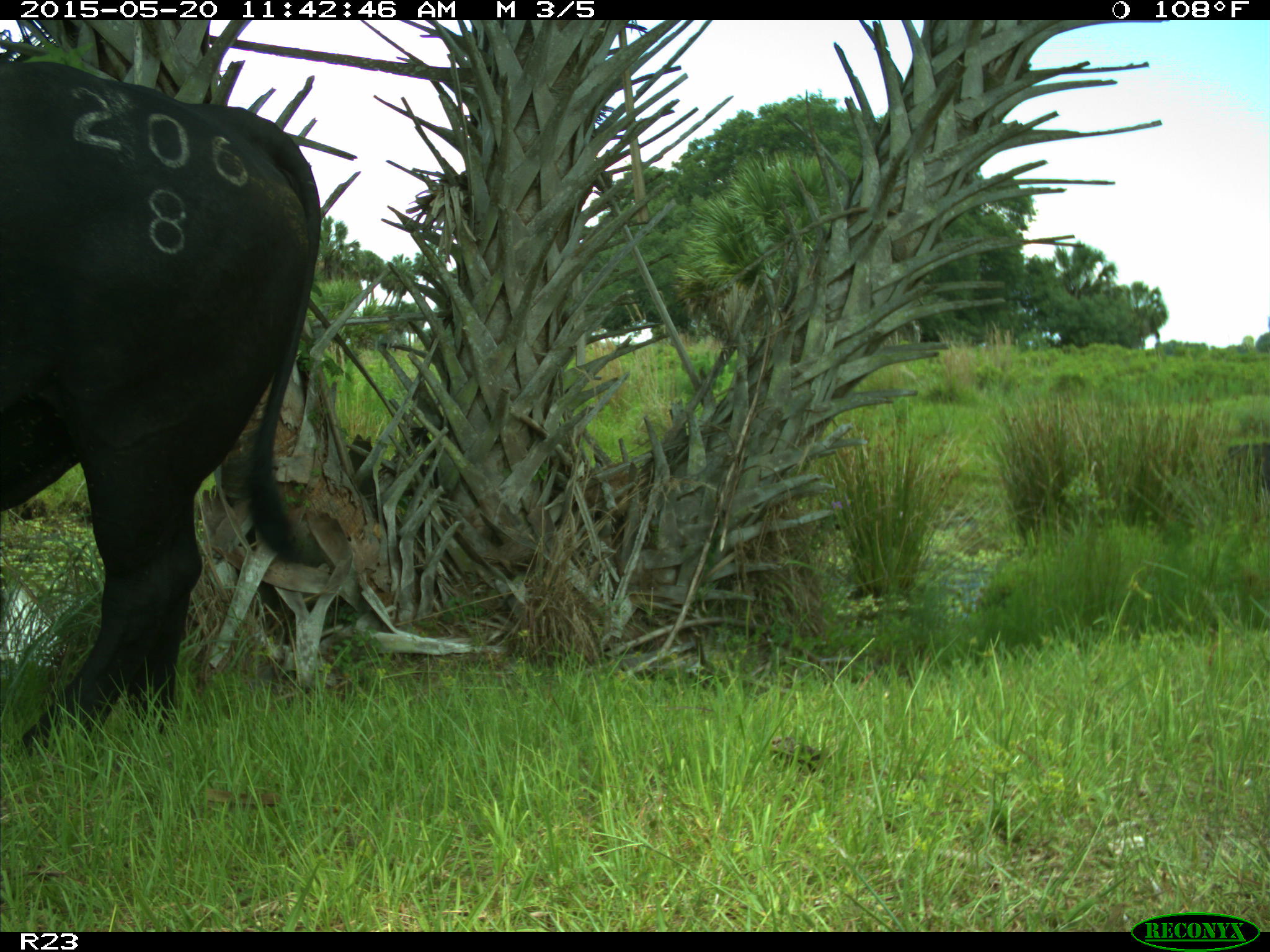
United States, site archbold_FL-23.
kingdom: Animalia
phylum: Chordata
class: Mammalia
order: Artiodactyla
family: Suidae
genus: Sus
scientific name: Sus scrofa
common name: wild boar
Sus scrofa (wild boar).